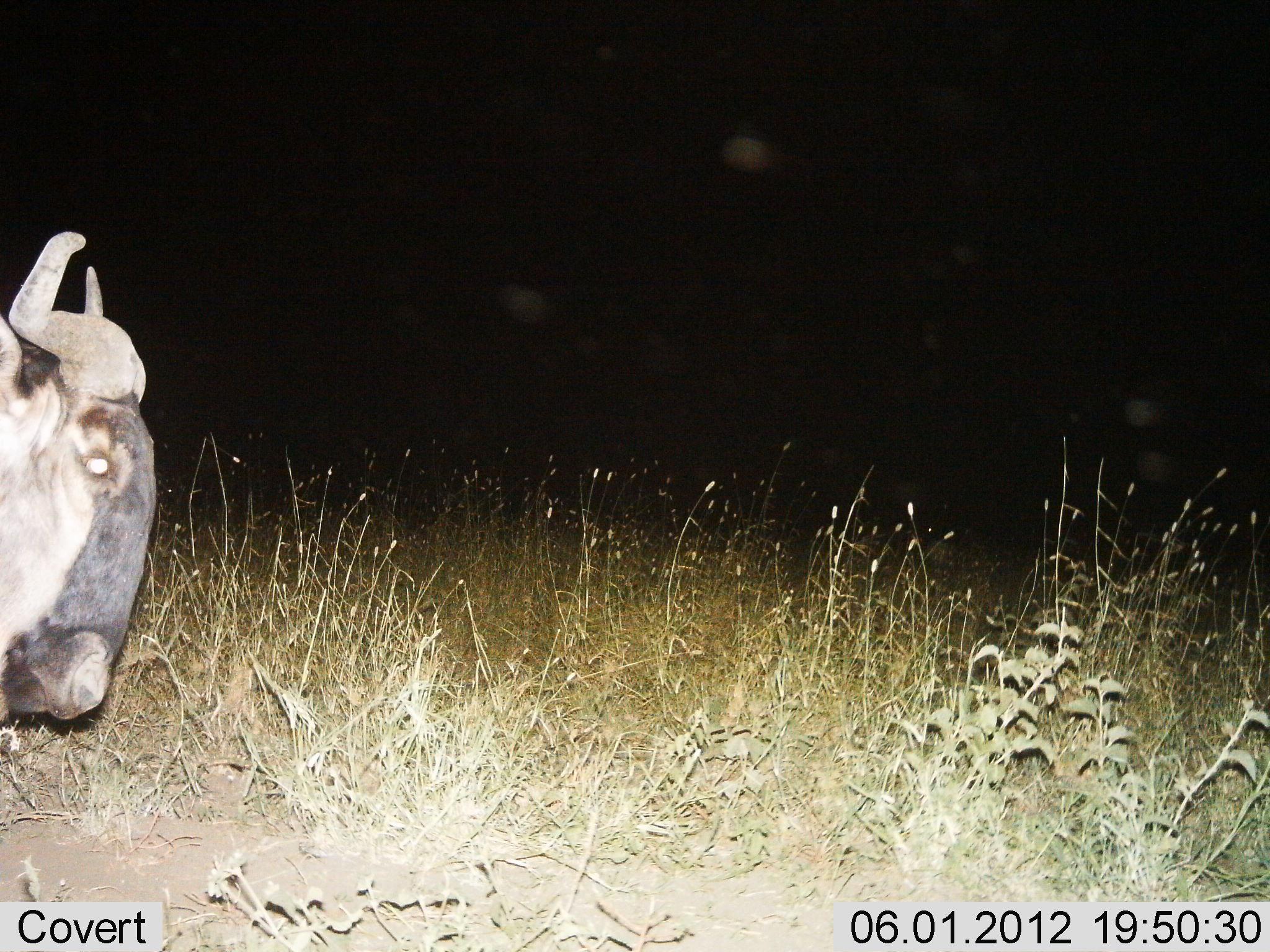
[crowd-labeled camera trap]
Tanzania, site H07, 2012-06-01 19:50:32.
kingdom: Animalia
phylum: Chordata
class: Mammalia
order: Artiodactyla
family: Bovidae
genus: Connochaetes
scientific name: Connochaetes taurinus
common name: blue wildebeest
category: wildebeest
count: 1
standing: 70%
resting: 0%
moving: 30%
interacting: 0%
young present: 0%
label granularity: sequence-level